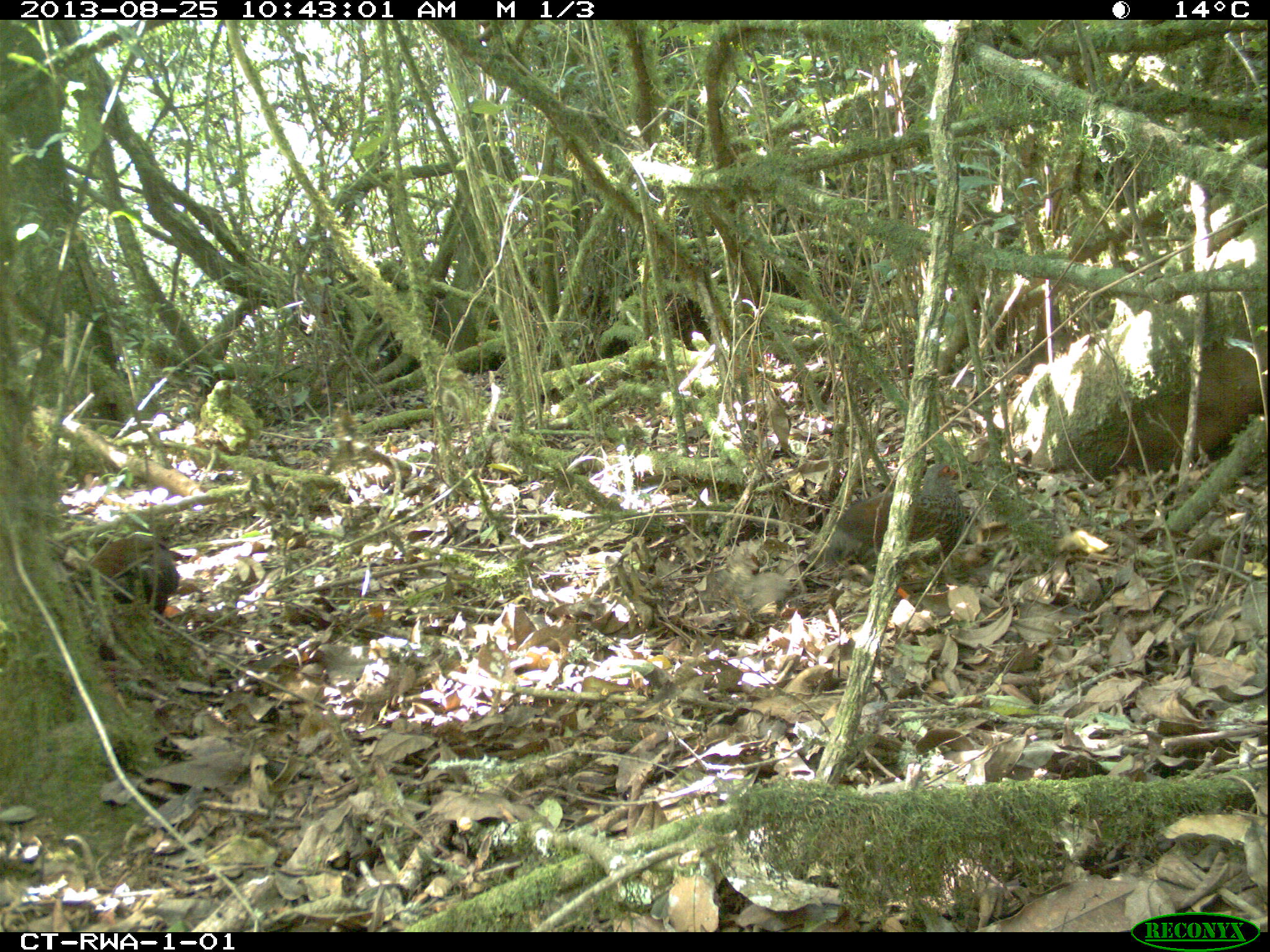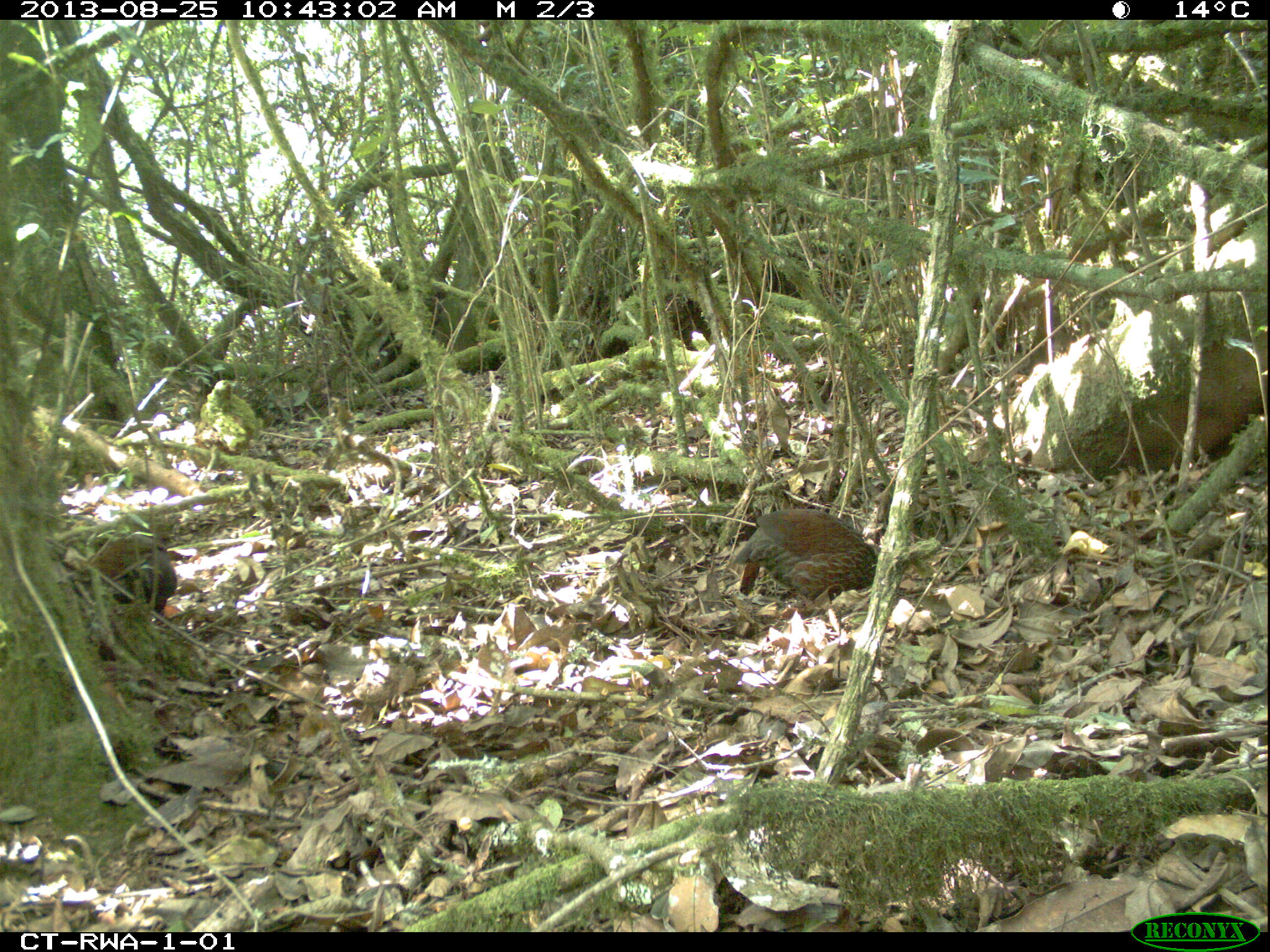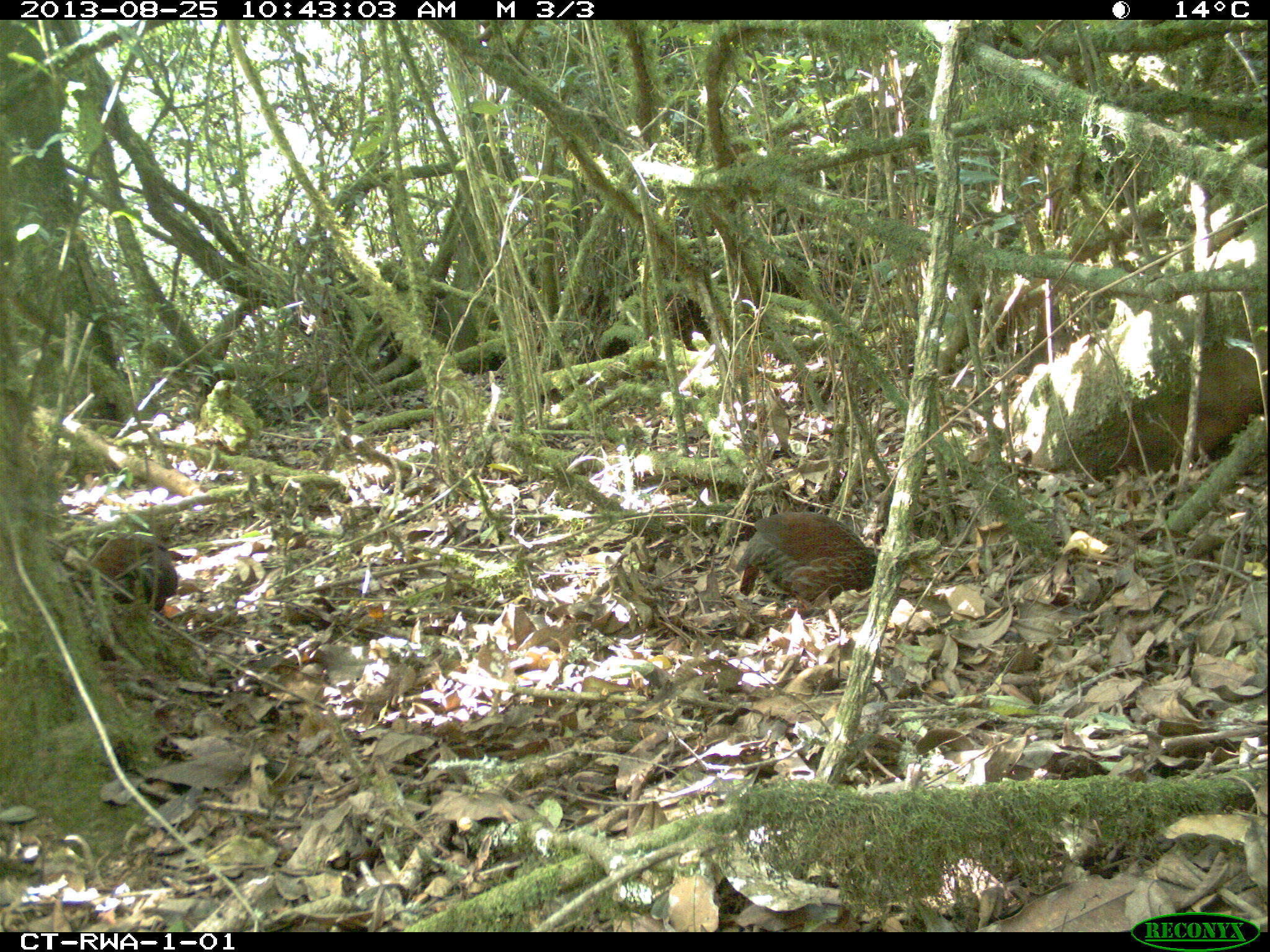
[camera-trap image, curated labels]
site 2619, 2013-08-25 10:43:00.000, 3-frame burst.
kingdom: Animalia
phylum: Chordata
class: Aves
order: Galliformes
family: Phasianidae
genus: Pternistis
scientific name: Pternistis nobilis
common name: handsome francolin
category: francolinus nobilis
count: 2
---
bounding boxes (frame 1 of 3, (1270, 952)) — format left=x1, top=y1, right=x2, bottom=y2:
francolinus nobilis: left=807, top=460, right=966, bottom=599; left=64, top=530, right=186, bottom=621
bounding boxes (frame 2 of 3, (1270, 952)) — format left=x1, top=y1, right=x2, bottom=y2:
francolinus nobilis: left=731, top=506, right=878, bottom=607; left=83, top=530, right=181, bottom=622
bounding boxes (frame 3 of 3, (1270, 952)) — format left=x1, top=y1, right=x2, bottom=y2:
francolinus nobilis: left=737, top=510, right=877, bottom=611; left=90, top=532, right=180, bottom=618